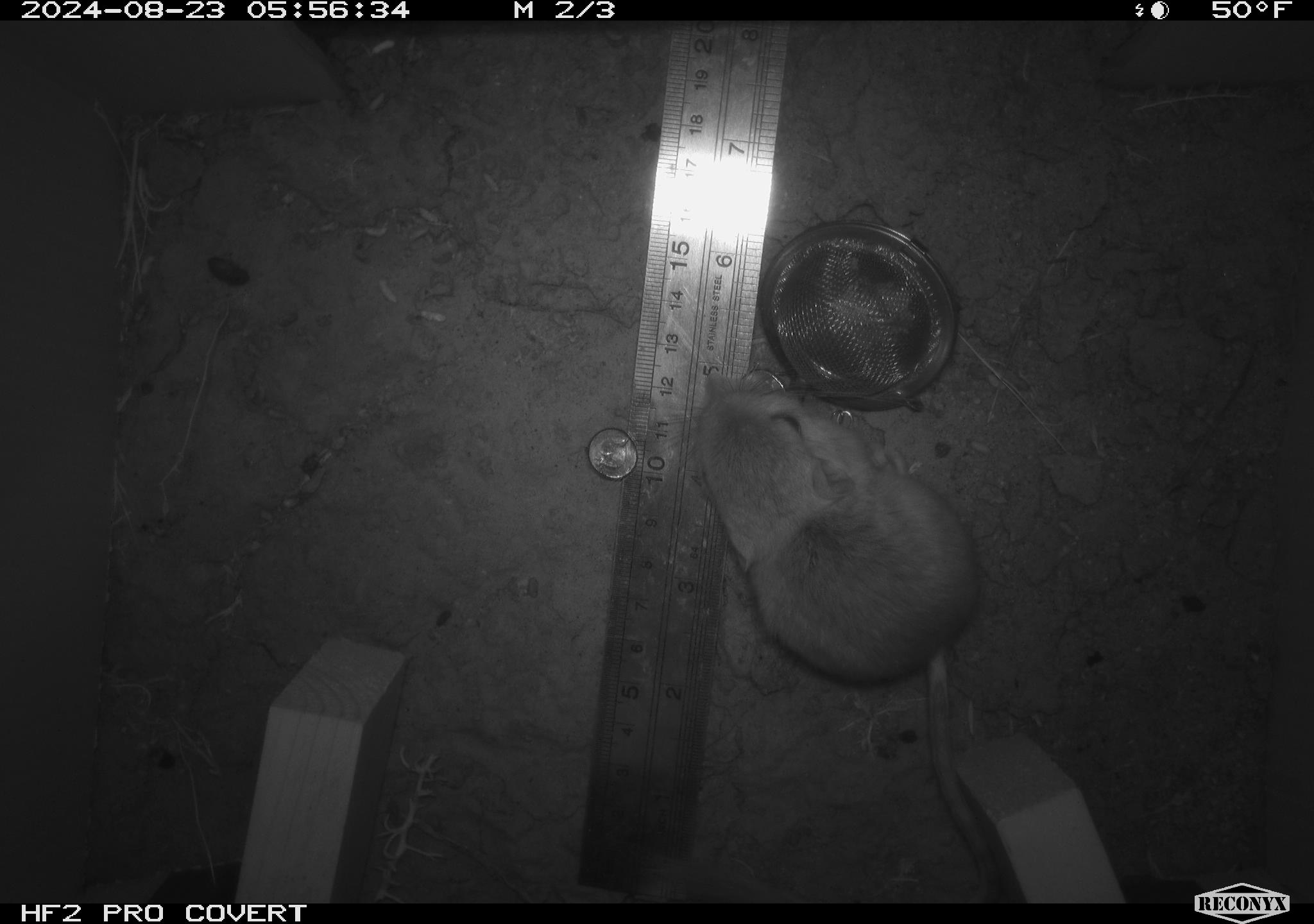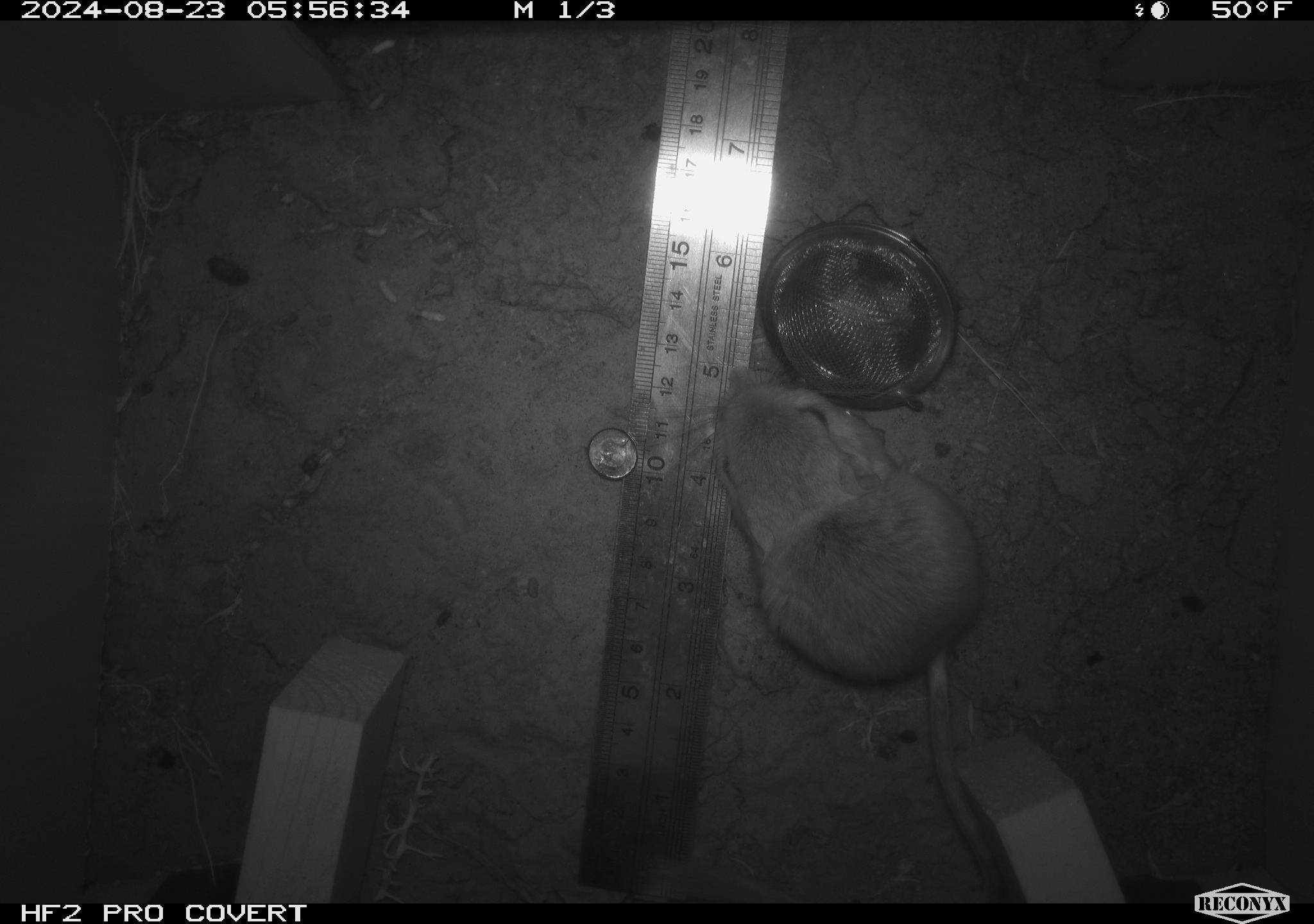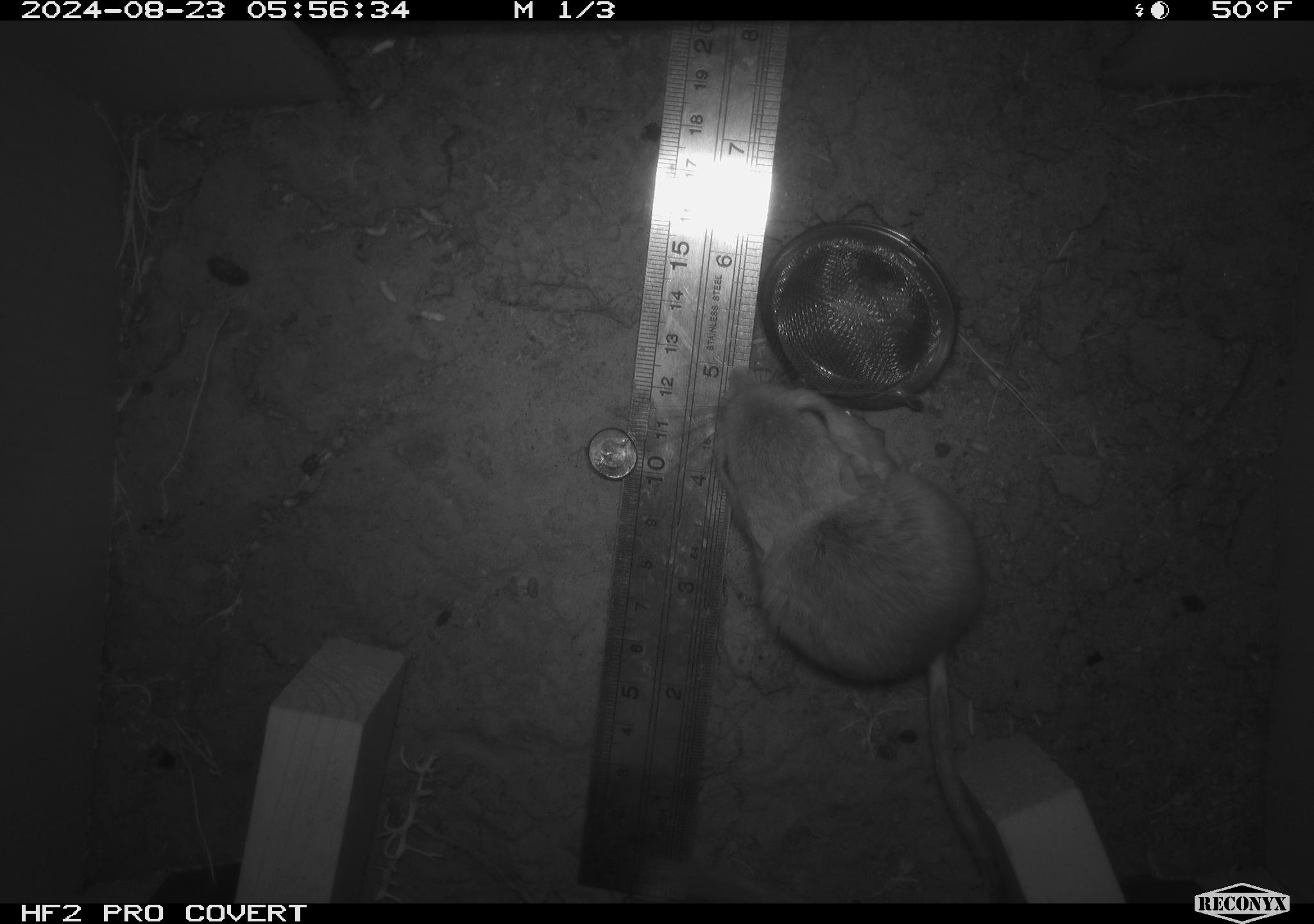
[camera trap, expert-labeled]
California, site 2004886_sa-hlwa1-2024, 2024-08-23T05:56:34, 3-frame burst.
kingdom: Animalia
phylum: Chordata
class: Mammalia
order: Rodentia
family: Heteromyidae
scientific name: Heteromyidae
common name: kangaroo rats and pocket mice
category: heteromyidae family